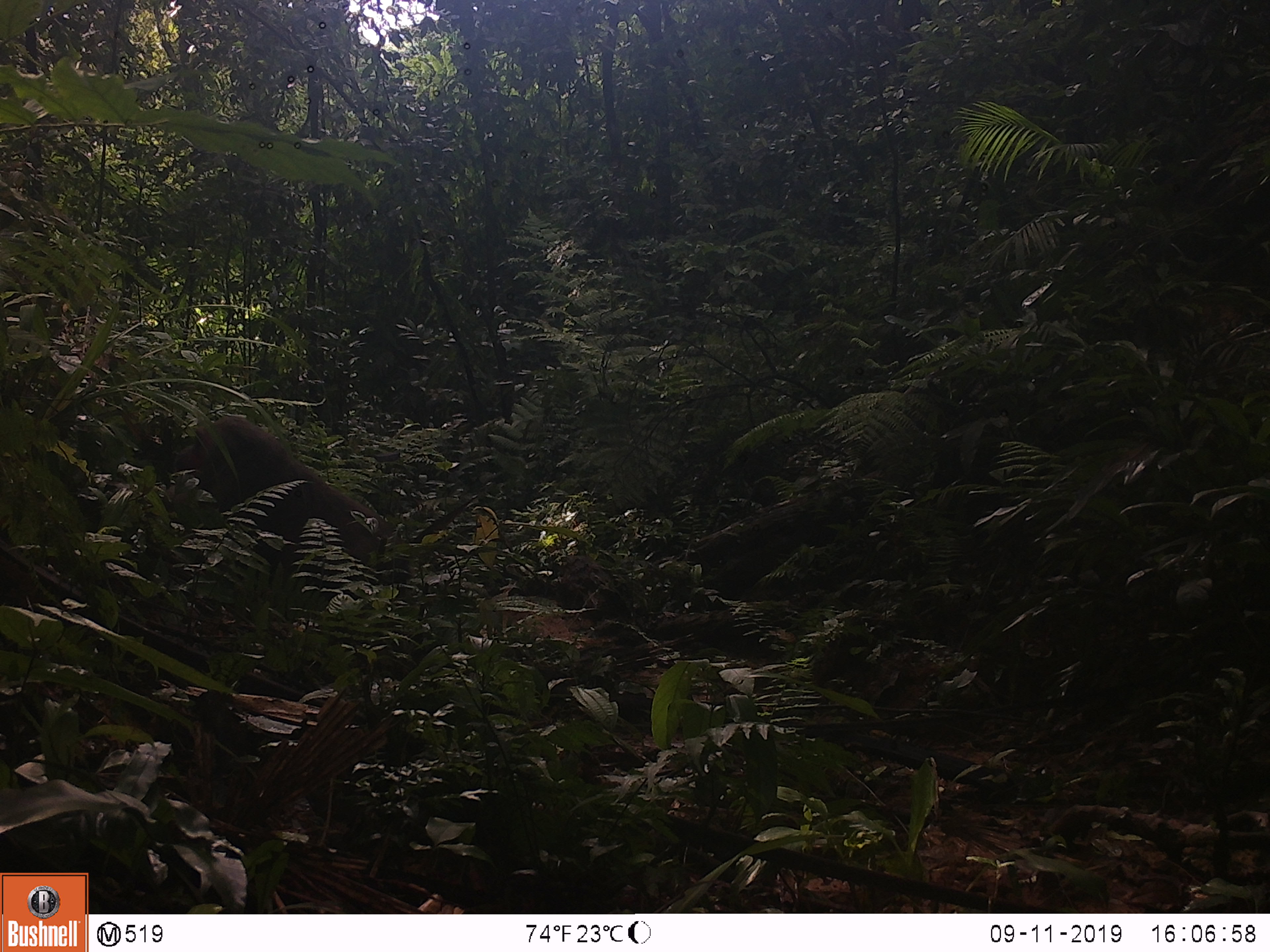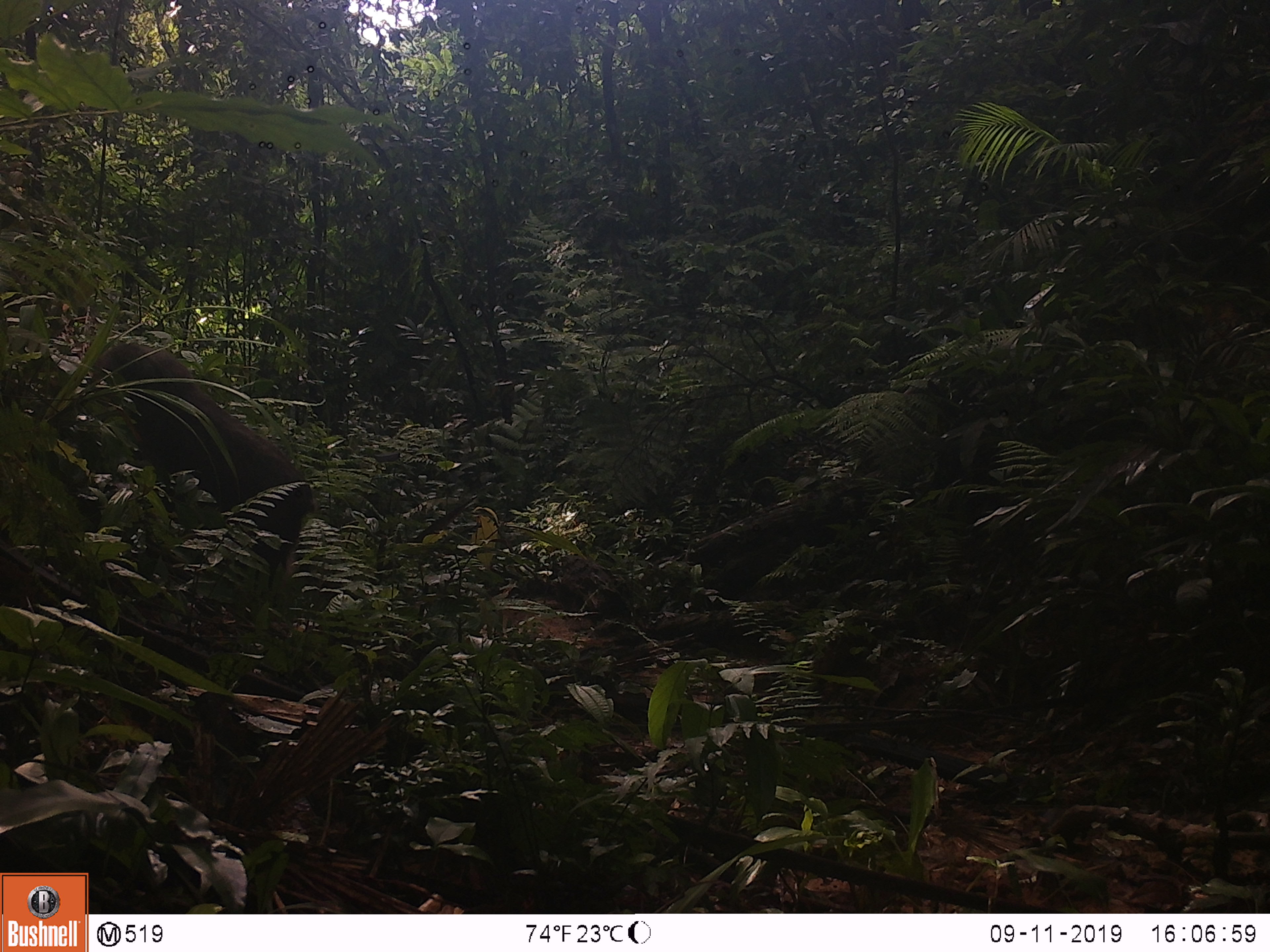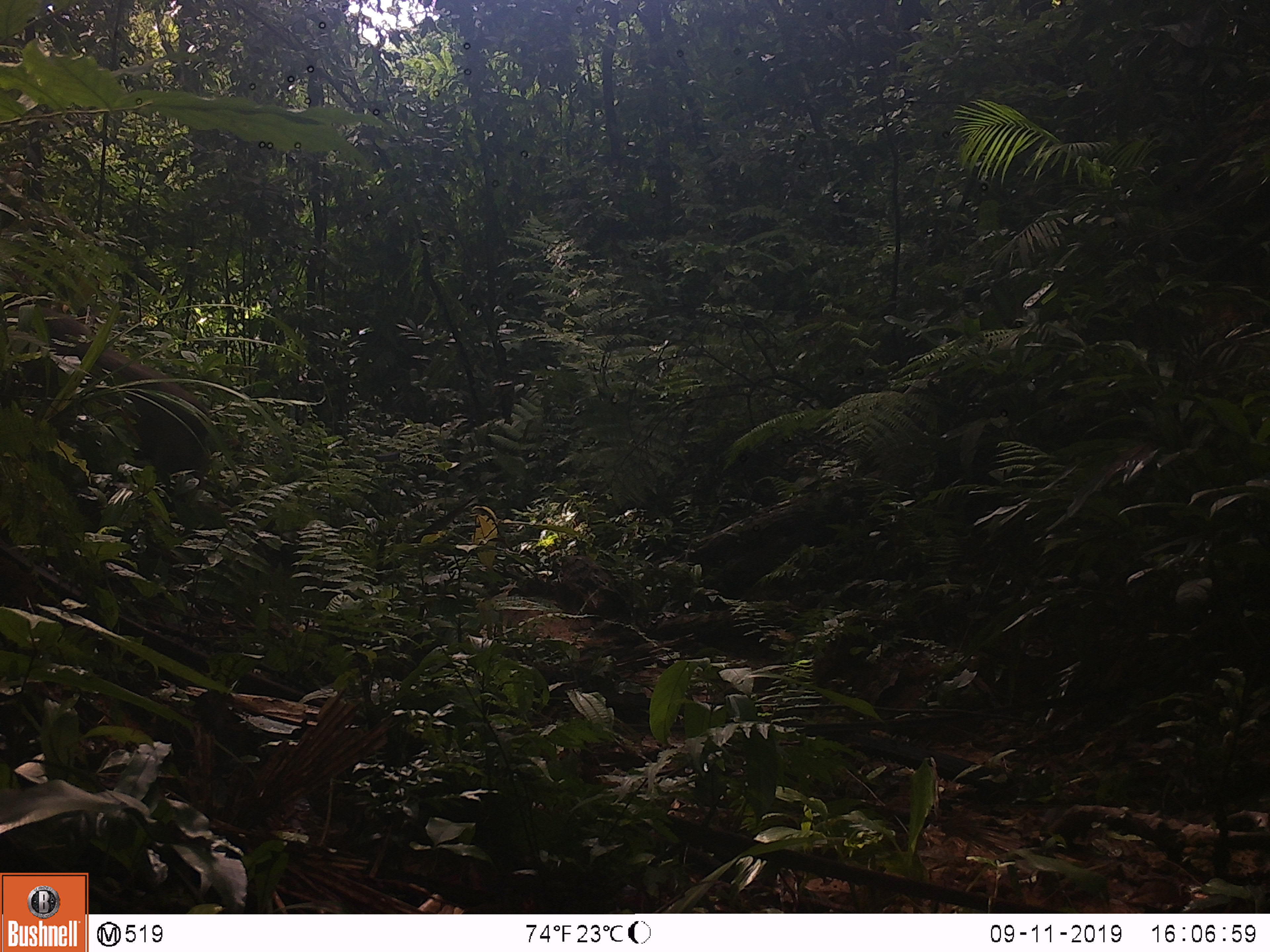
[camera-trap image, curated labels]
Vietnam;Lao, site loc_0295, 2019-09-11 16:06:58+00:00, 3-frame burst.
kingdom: Animalia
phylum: Chordata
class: Mammalia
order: Primates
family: Cercopithecidae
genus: Macaca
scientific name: Macaca arctoides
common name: stump-tailed macaque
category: stump tailed macaque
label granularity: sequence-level